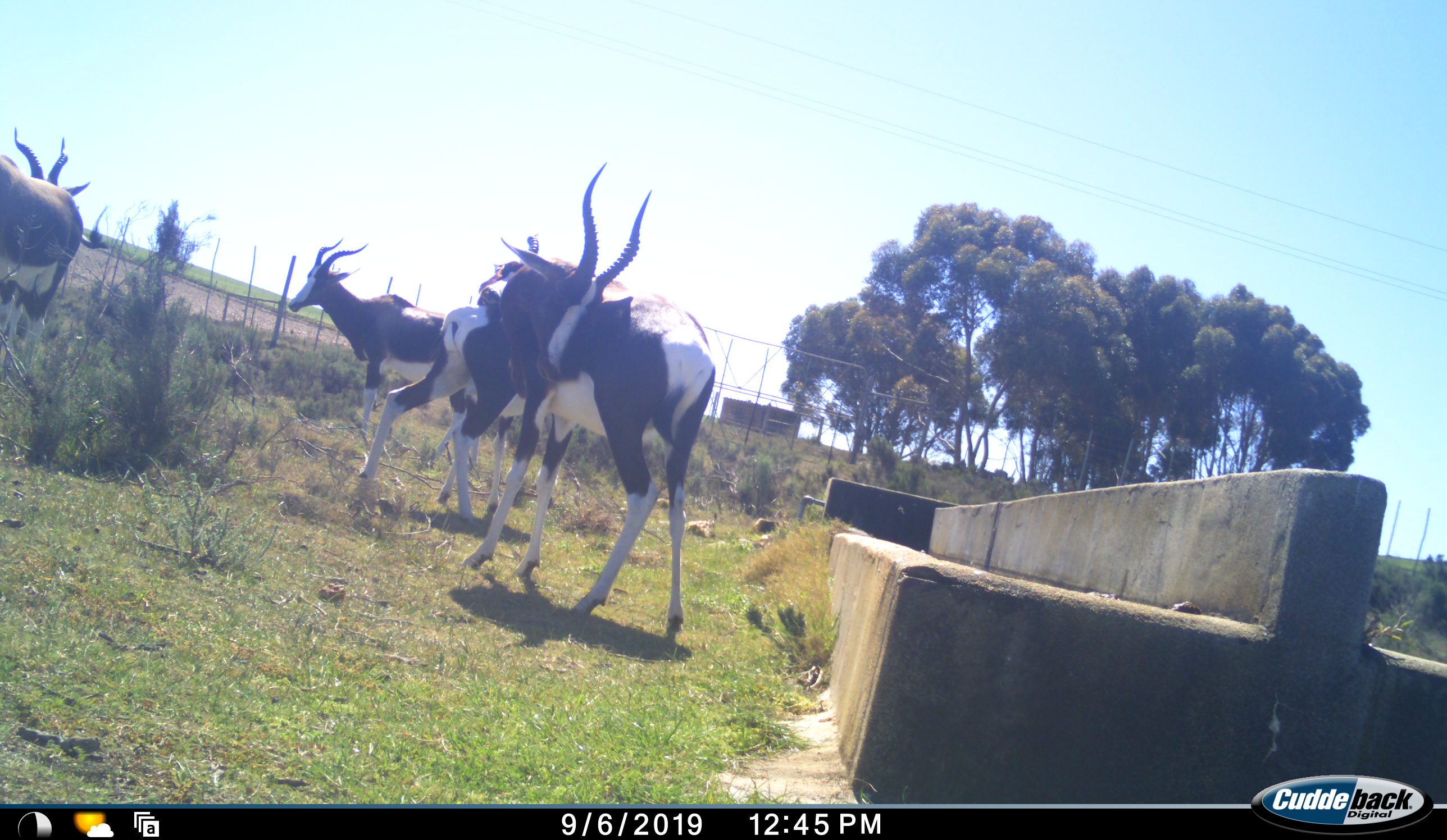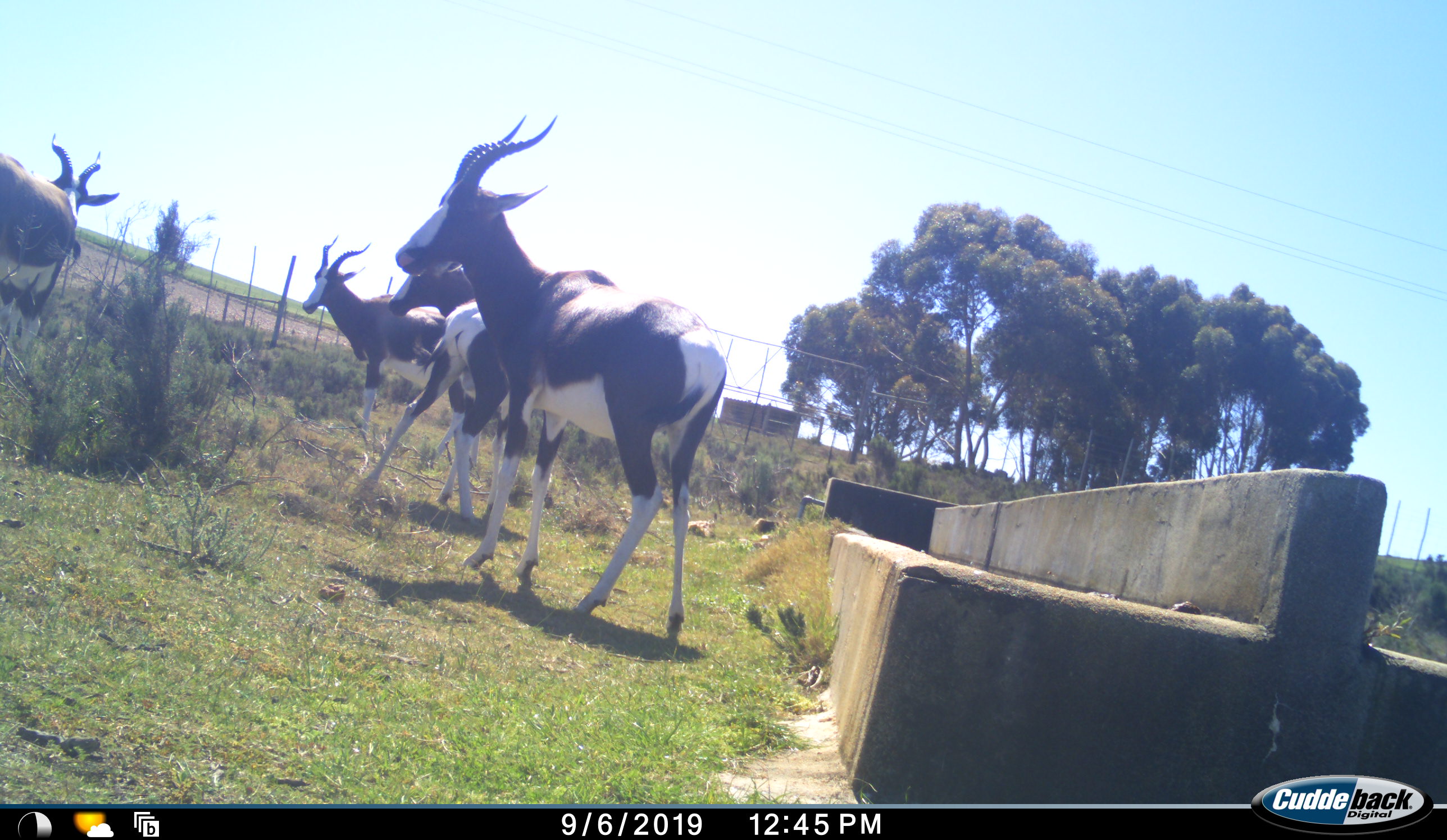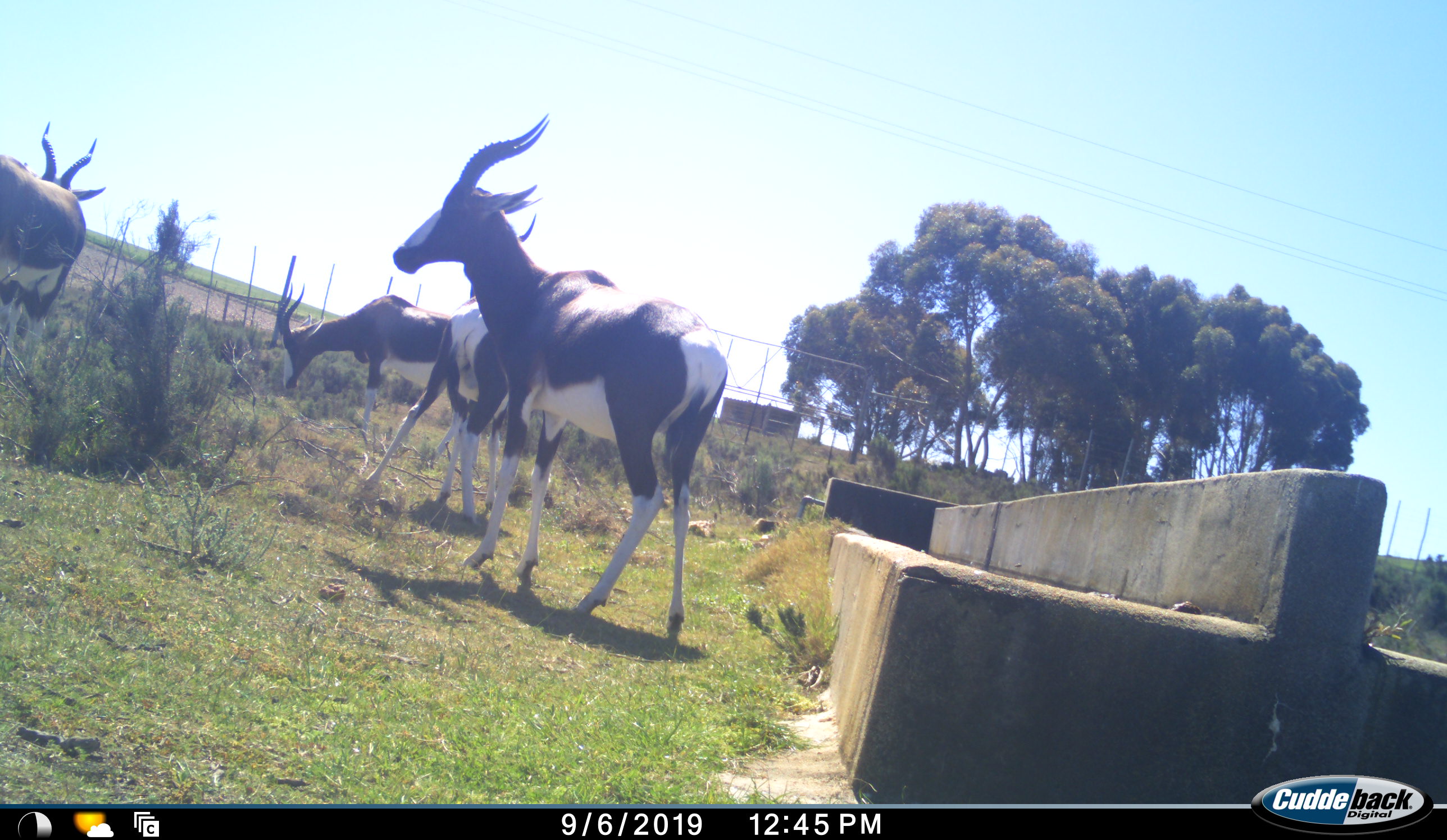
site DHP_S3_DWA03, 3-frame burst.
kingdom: Animalia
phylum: Chordata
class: Mammalia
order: Artiodactyla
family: Bovidae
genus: Damaliscus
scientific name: Damaliscus pygargus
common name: bontebok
Bontebok (Damaliscus pygargus), count 4. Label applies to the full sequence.